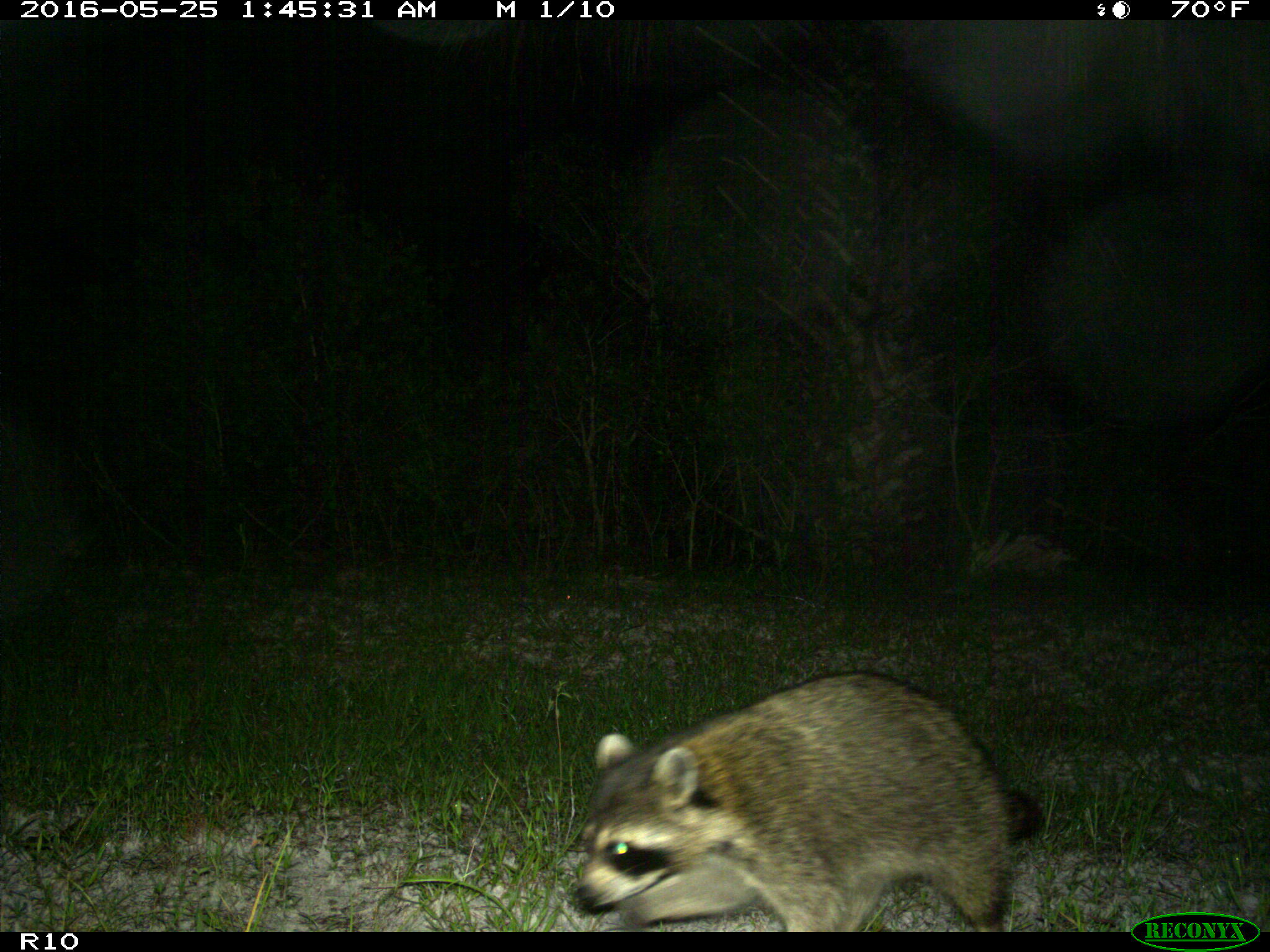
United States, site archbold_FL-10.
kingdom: Animalia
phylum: Chordata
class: Mammalia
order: Carnivora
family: Procyonidae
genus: Procyon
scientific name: Procyon lotor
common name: common raccoon